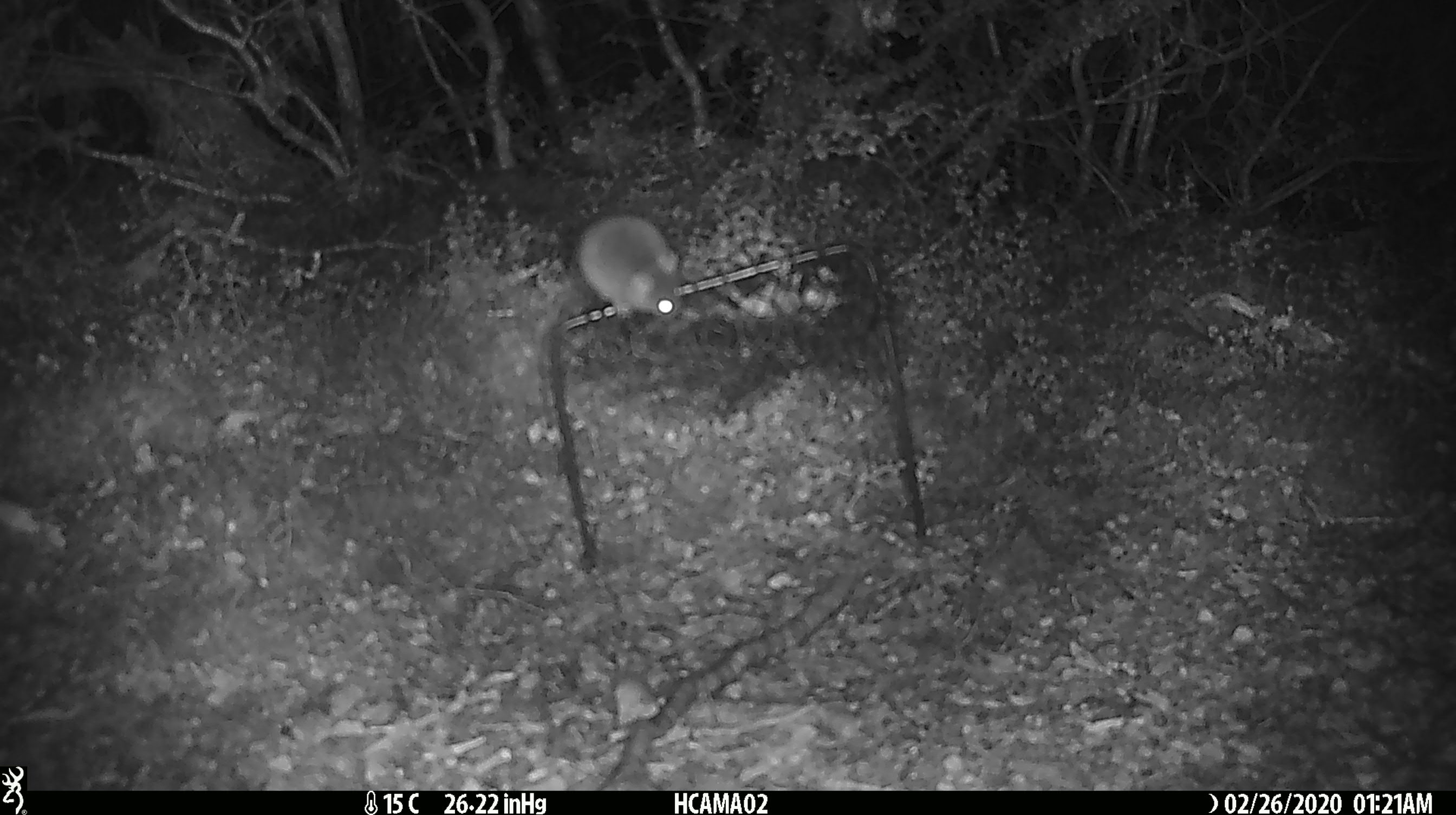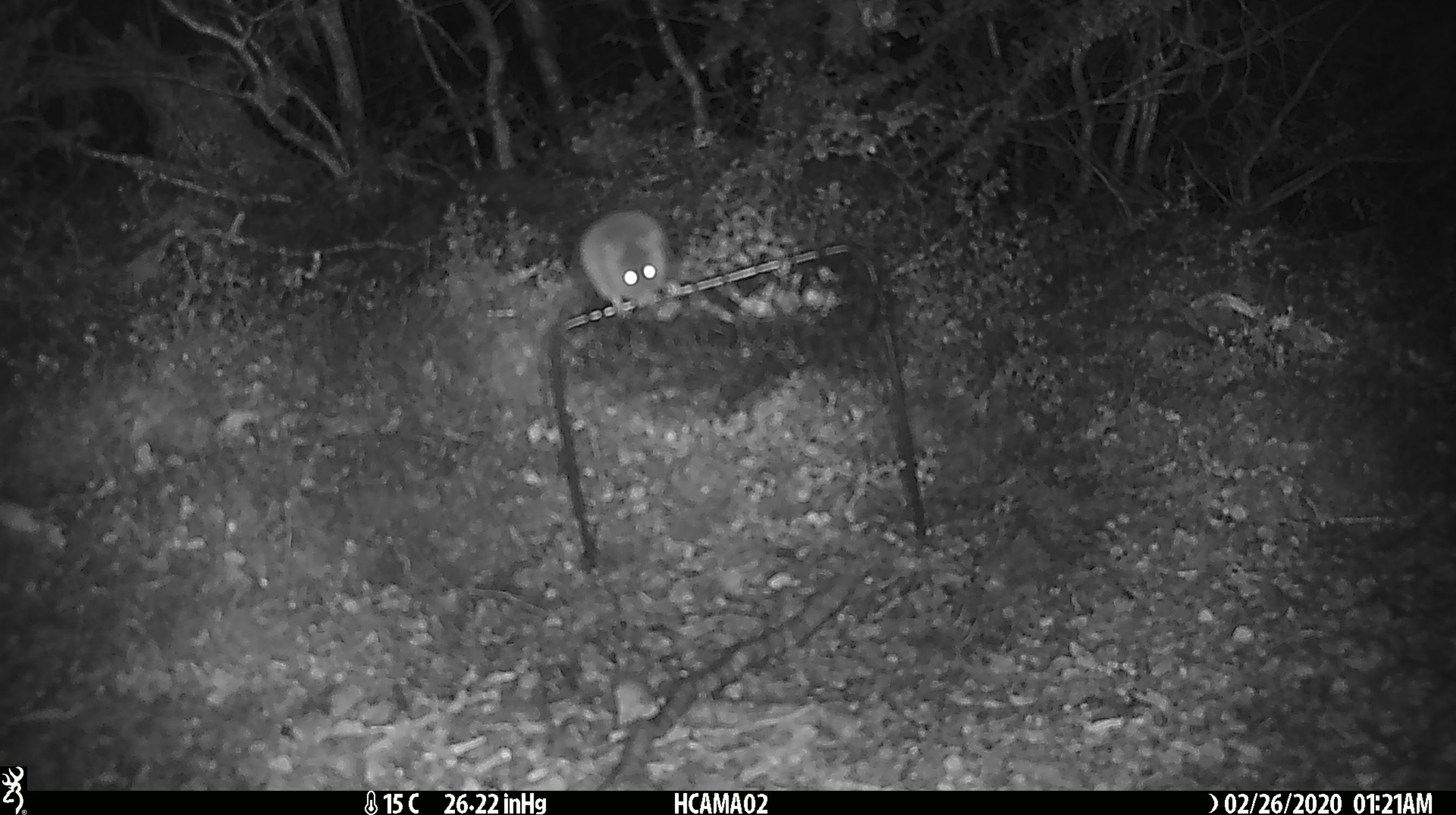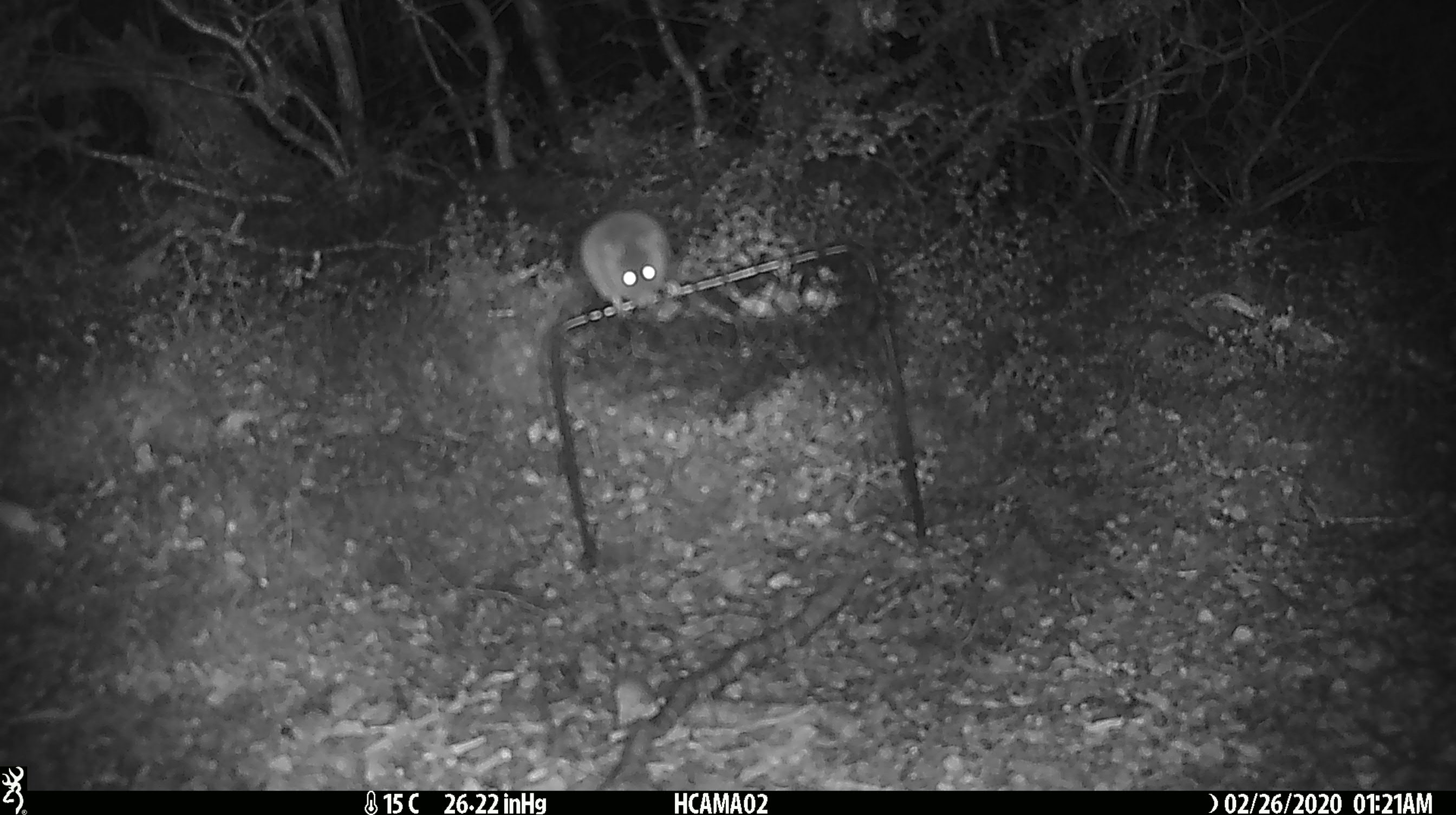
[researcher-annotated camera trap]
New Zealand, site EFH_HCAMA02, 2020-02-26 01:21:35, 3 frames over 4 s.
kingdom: Animalia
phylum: Chordata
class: Mammalia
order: Rodentia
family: Muridae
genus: Mus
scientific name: Mus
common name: mouse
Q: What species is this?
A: Mouse (Mus).